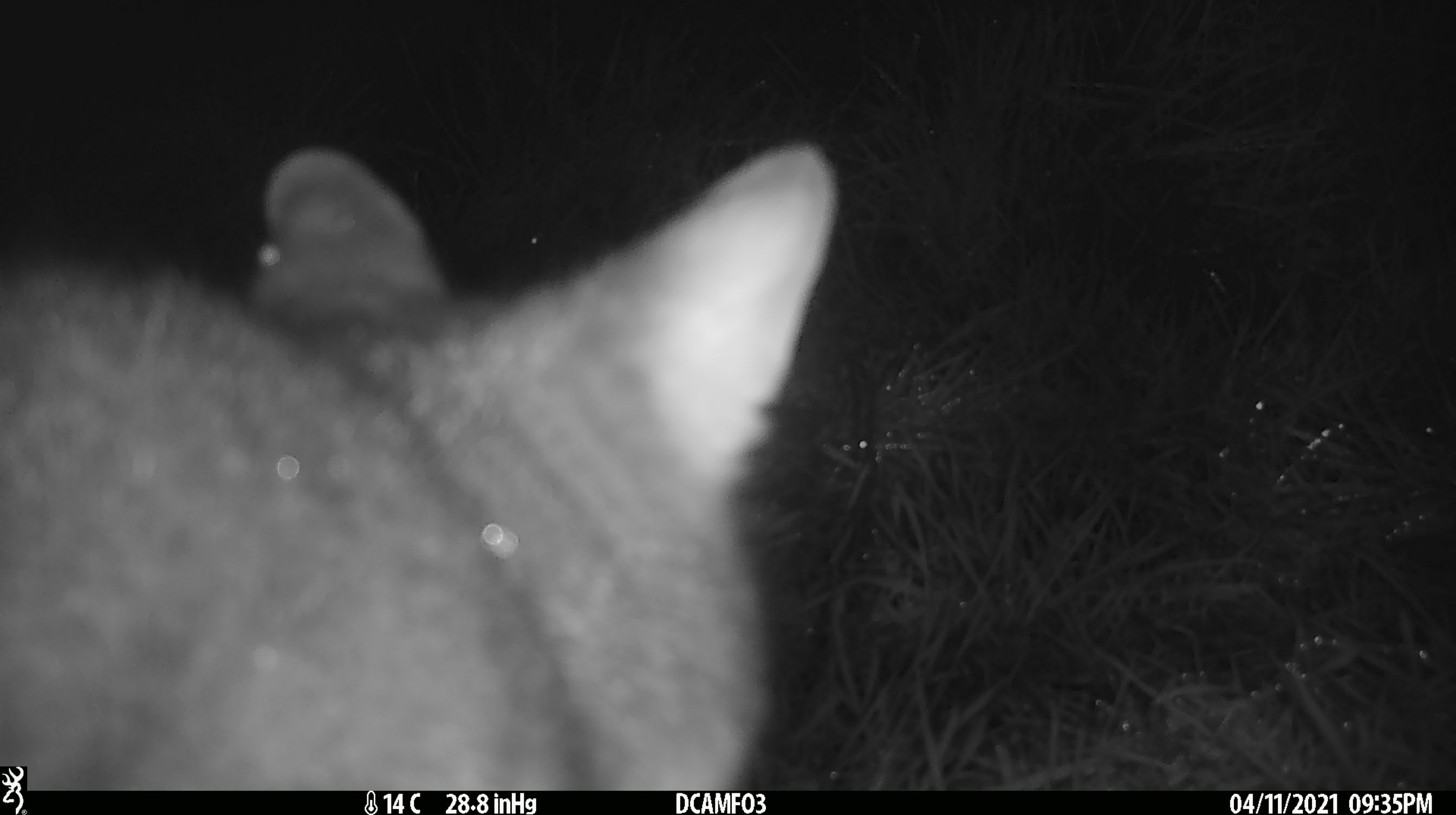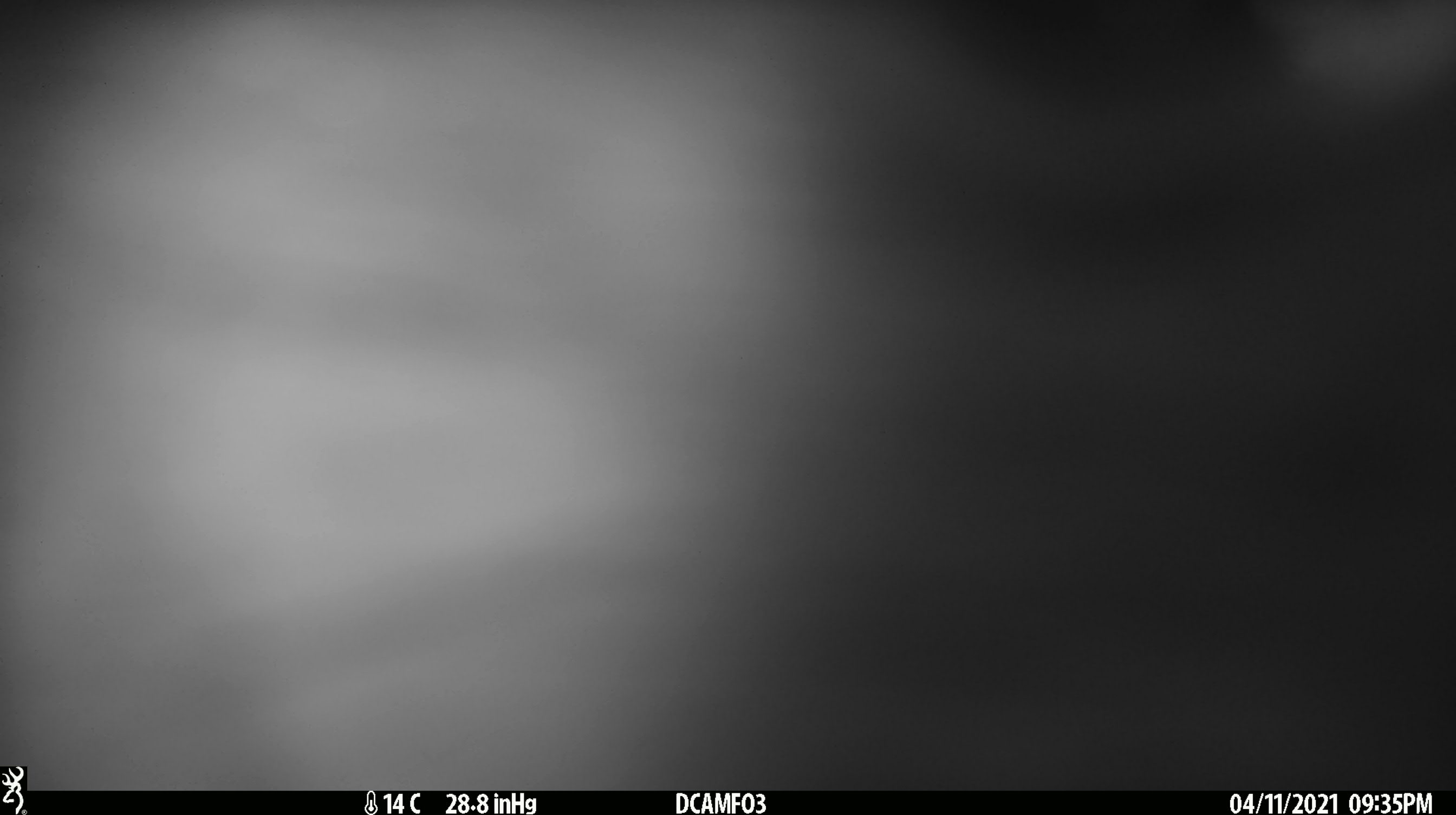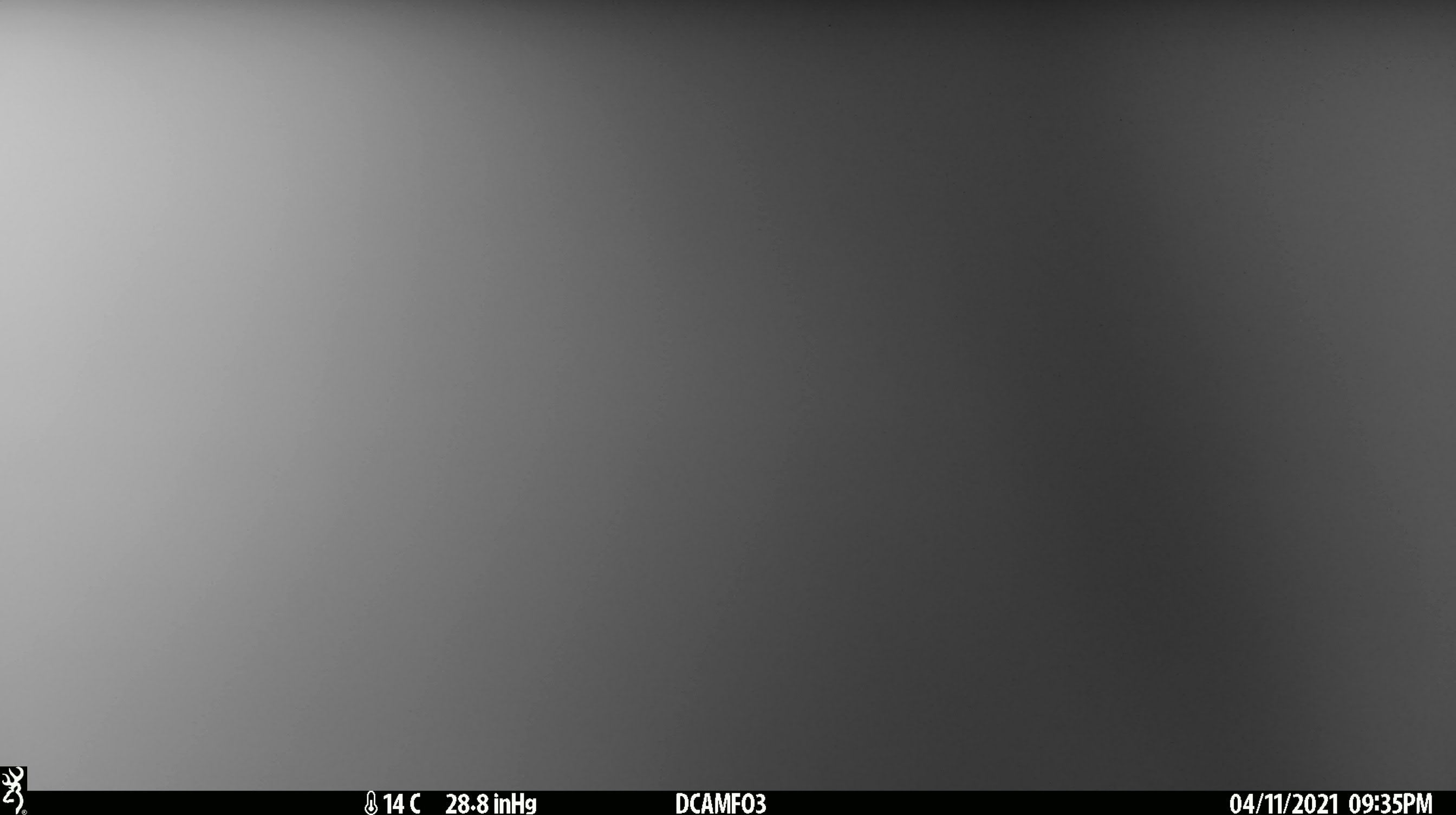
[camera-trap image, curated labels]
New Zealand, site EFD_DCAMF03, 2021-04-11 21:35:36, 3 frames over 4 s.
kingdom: Animalia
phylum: Chordata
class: Mammalia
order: Diprotodontia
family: Phalangeridae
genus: Trichosurus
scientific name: Trichosurus vulpecula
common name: common brushtail possum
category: possum